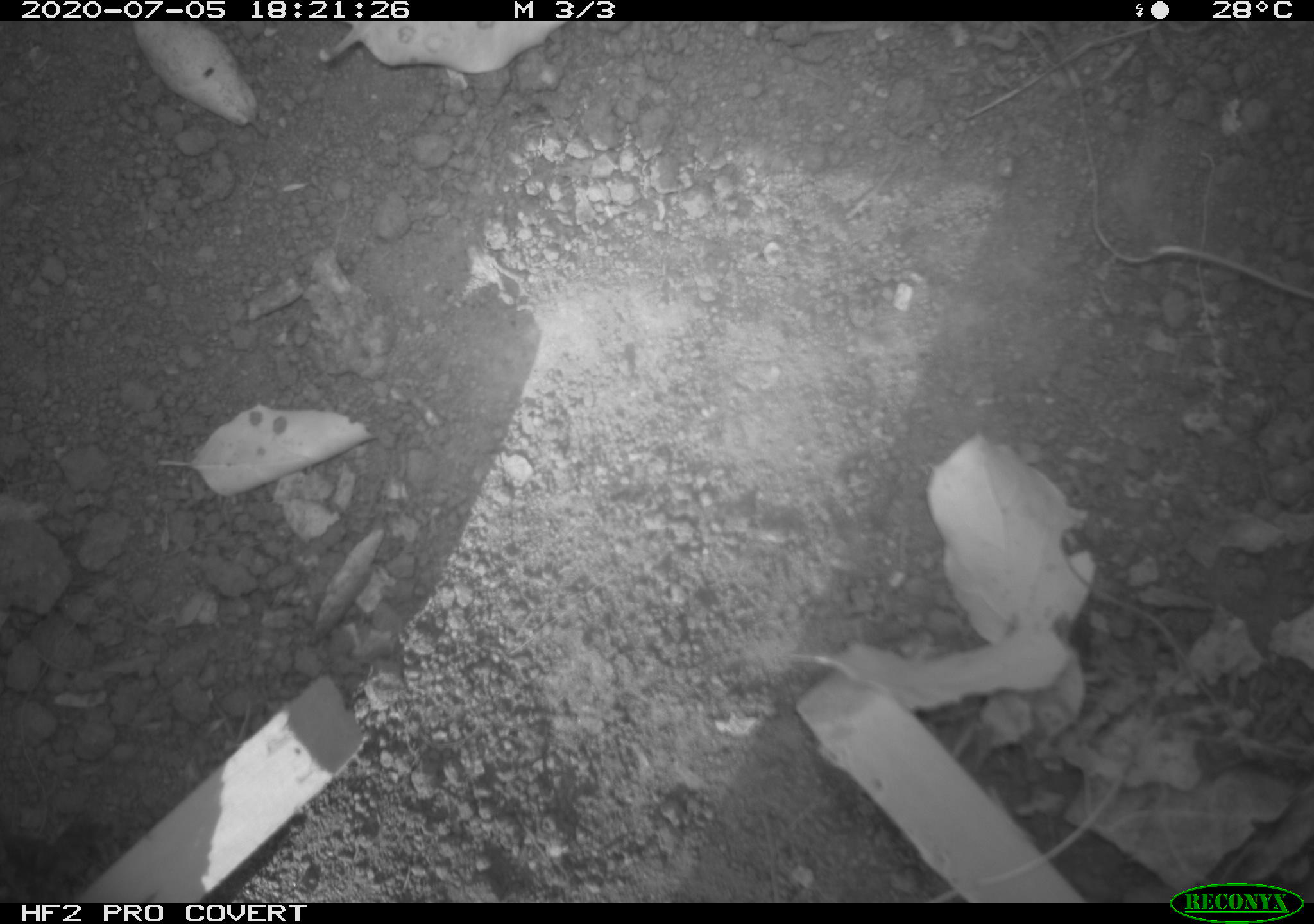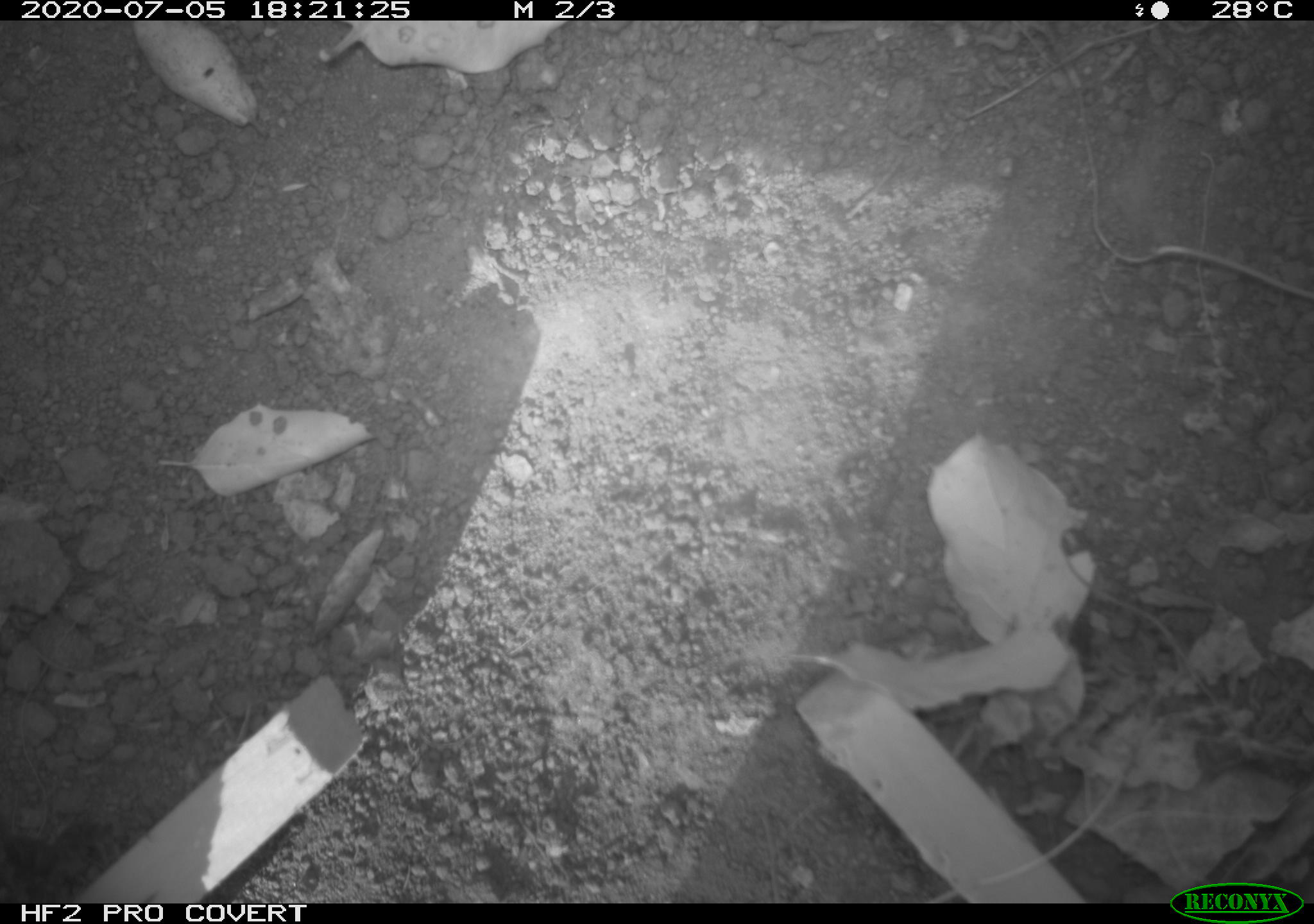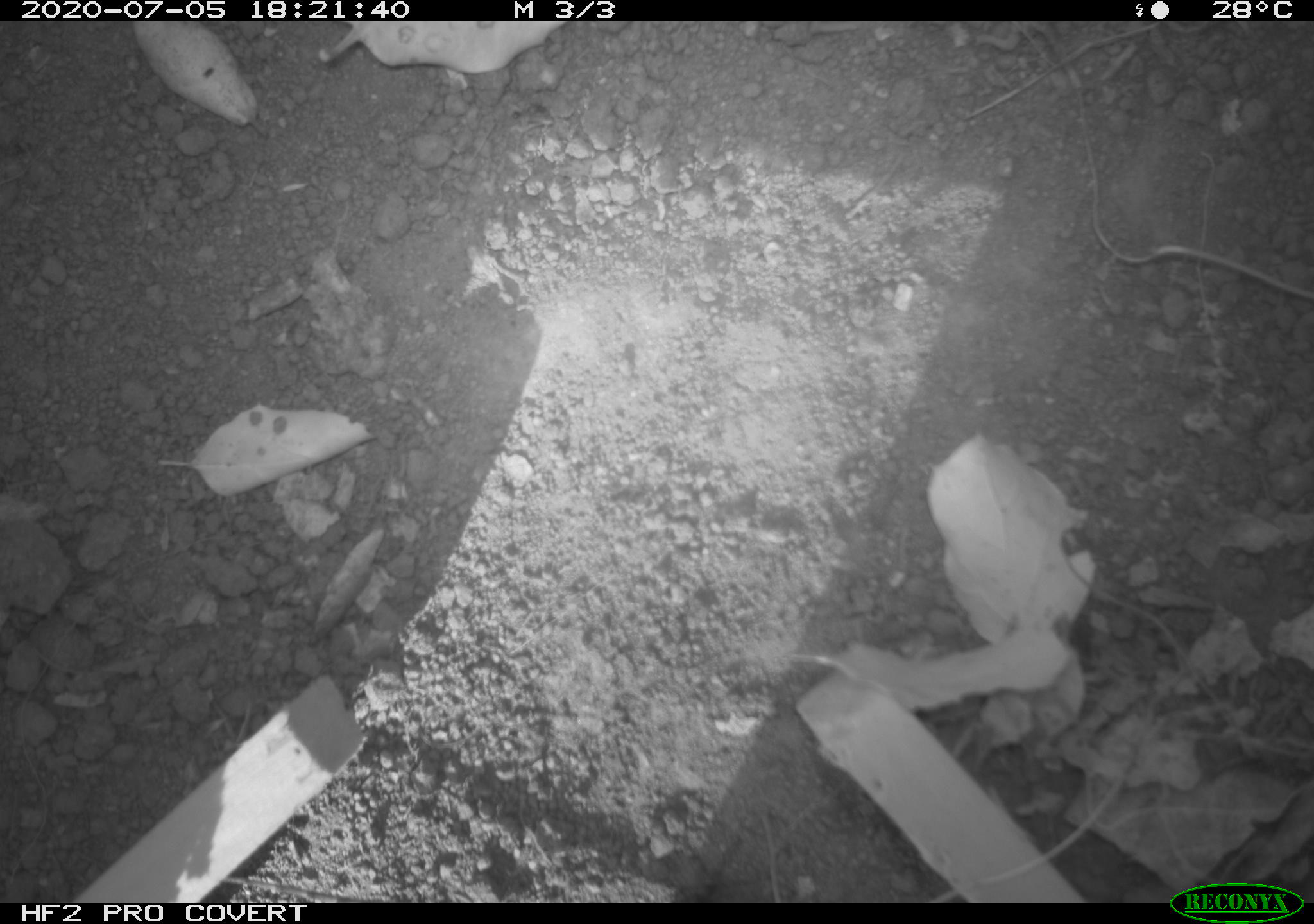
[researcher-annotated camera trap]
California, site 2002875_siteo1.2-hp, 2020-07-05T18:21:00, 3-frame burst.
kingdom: Animalia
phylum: Chordata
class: Reptilia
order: Squamata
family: Phrynosomatidae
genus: Sceloporus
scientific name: Sceloporus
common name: spiny lizards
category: sceloporus species